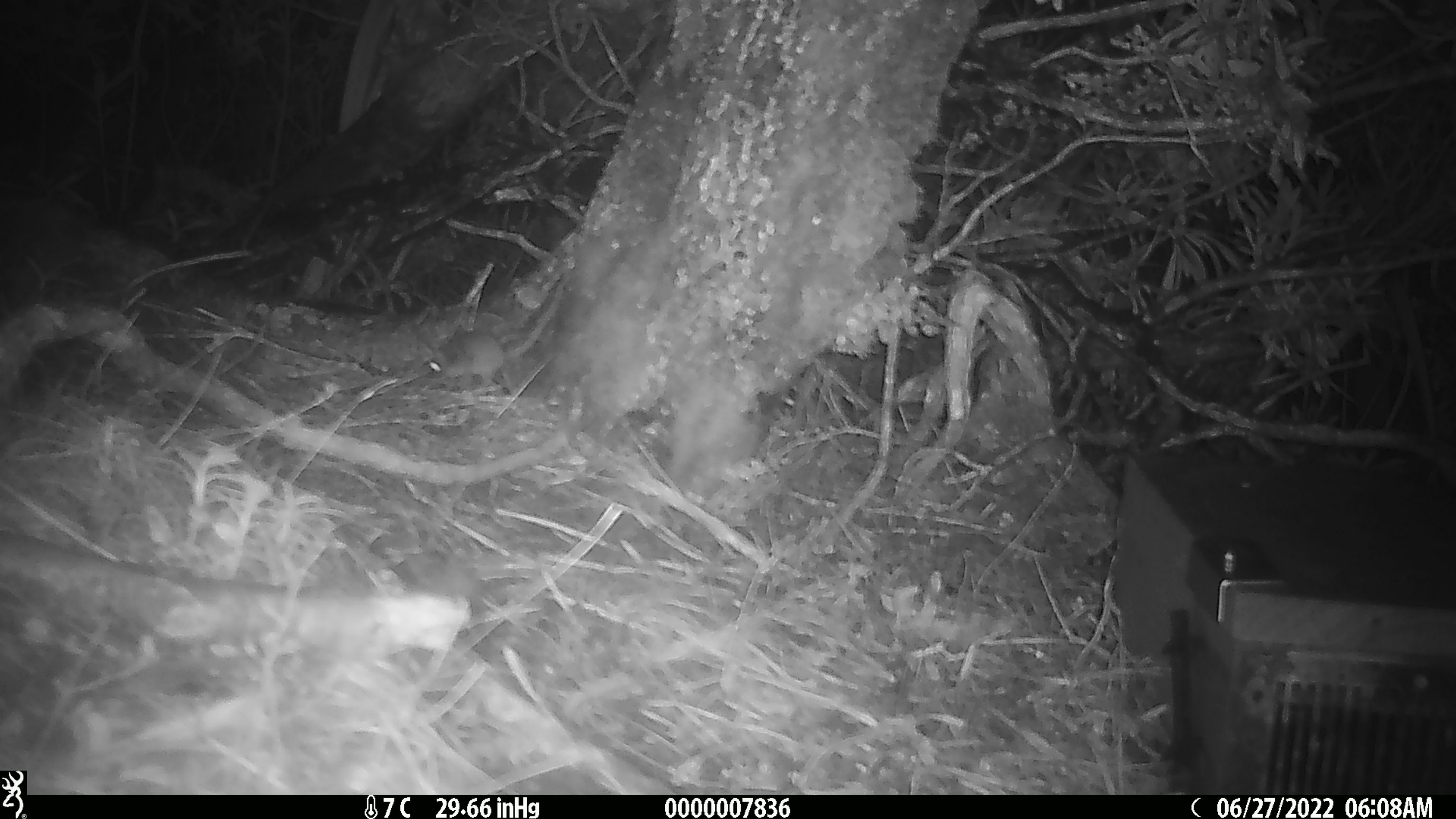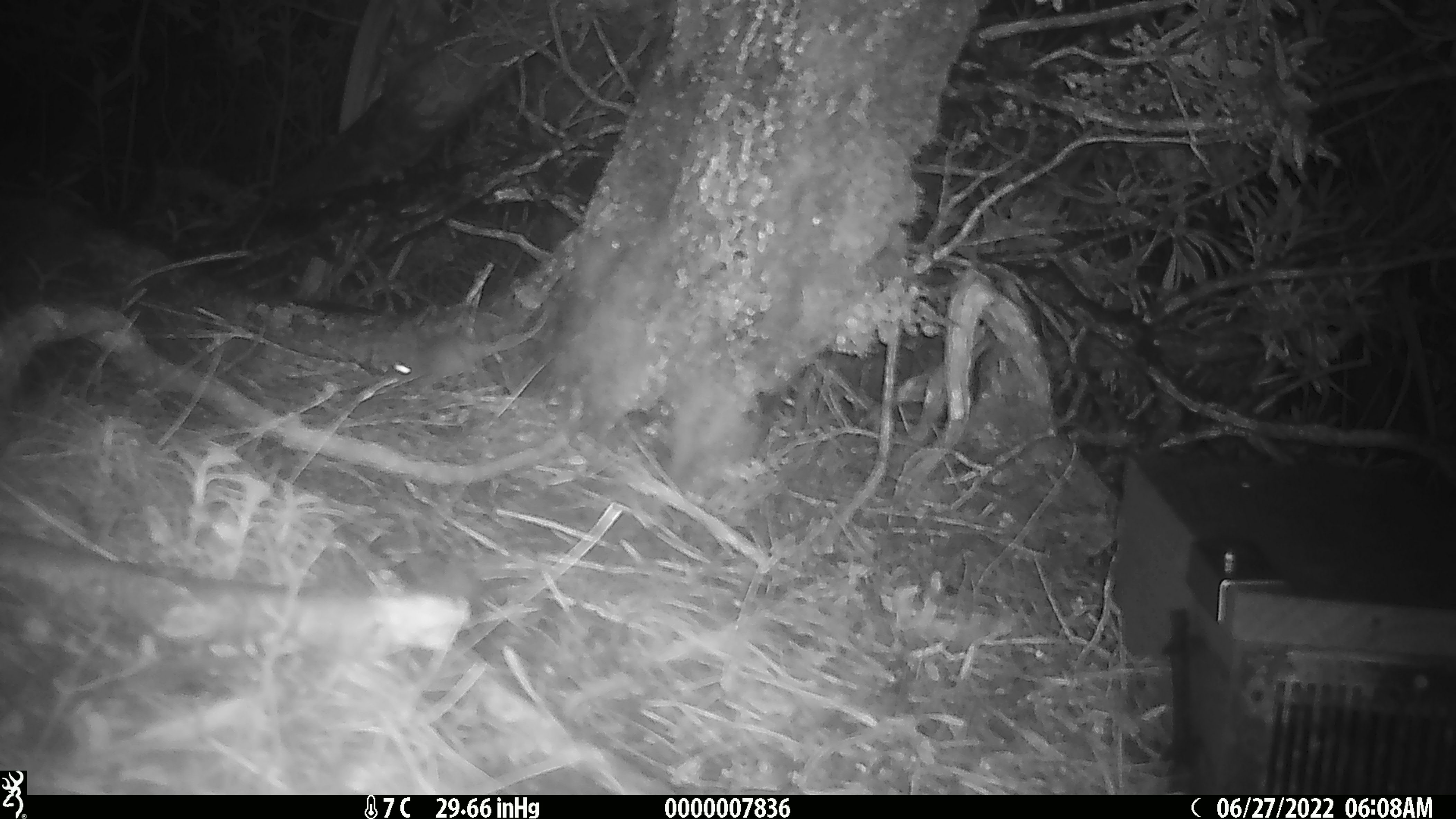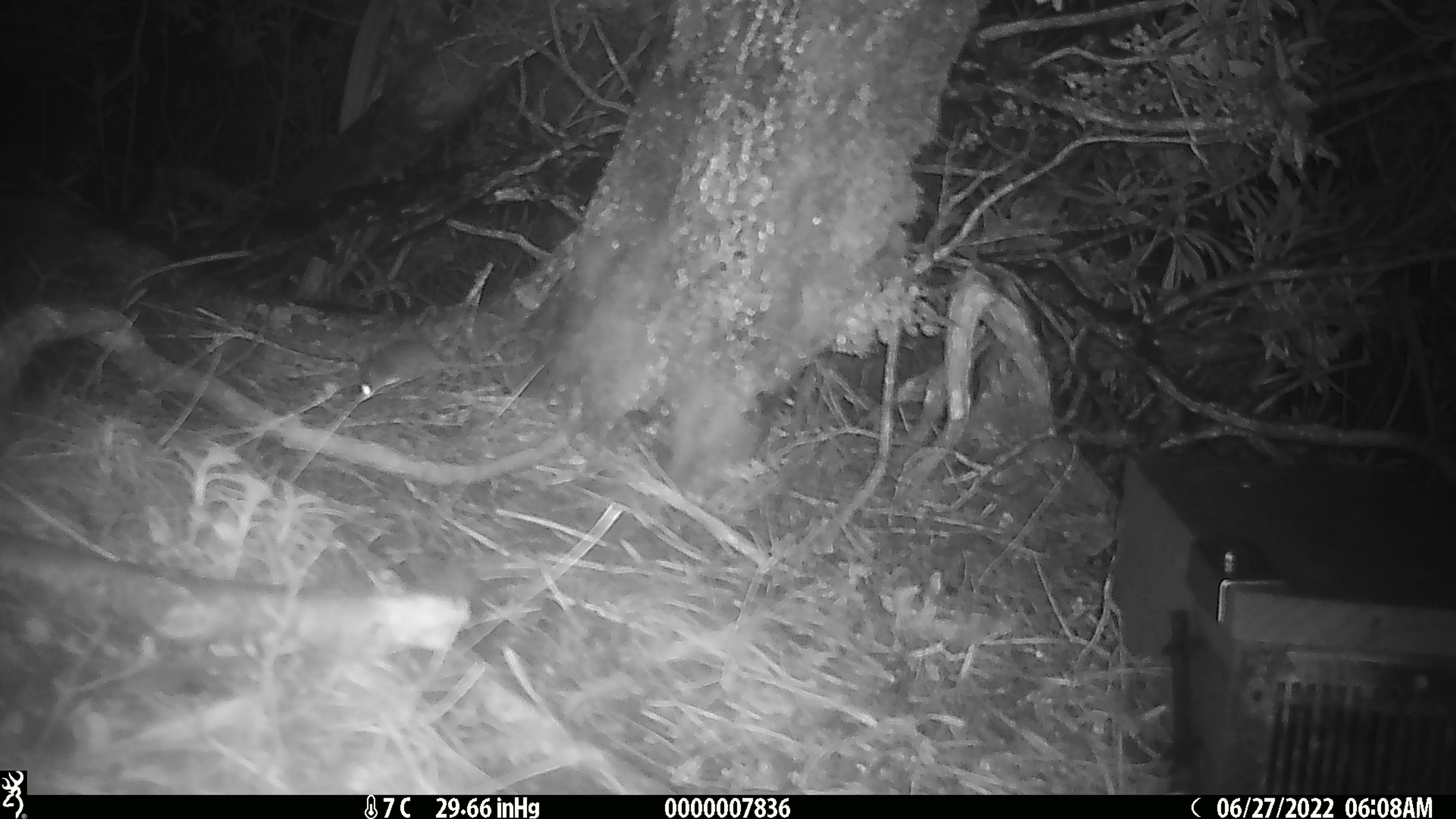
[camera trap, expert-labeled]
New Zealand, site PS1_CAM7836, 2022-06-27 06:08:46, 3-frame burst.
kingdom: Animalia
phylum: Chordata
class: Mammalia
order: Rodentia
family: Muridae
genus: Mus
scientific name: Mus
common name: mouse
Mouse (Mus).